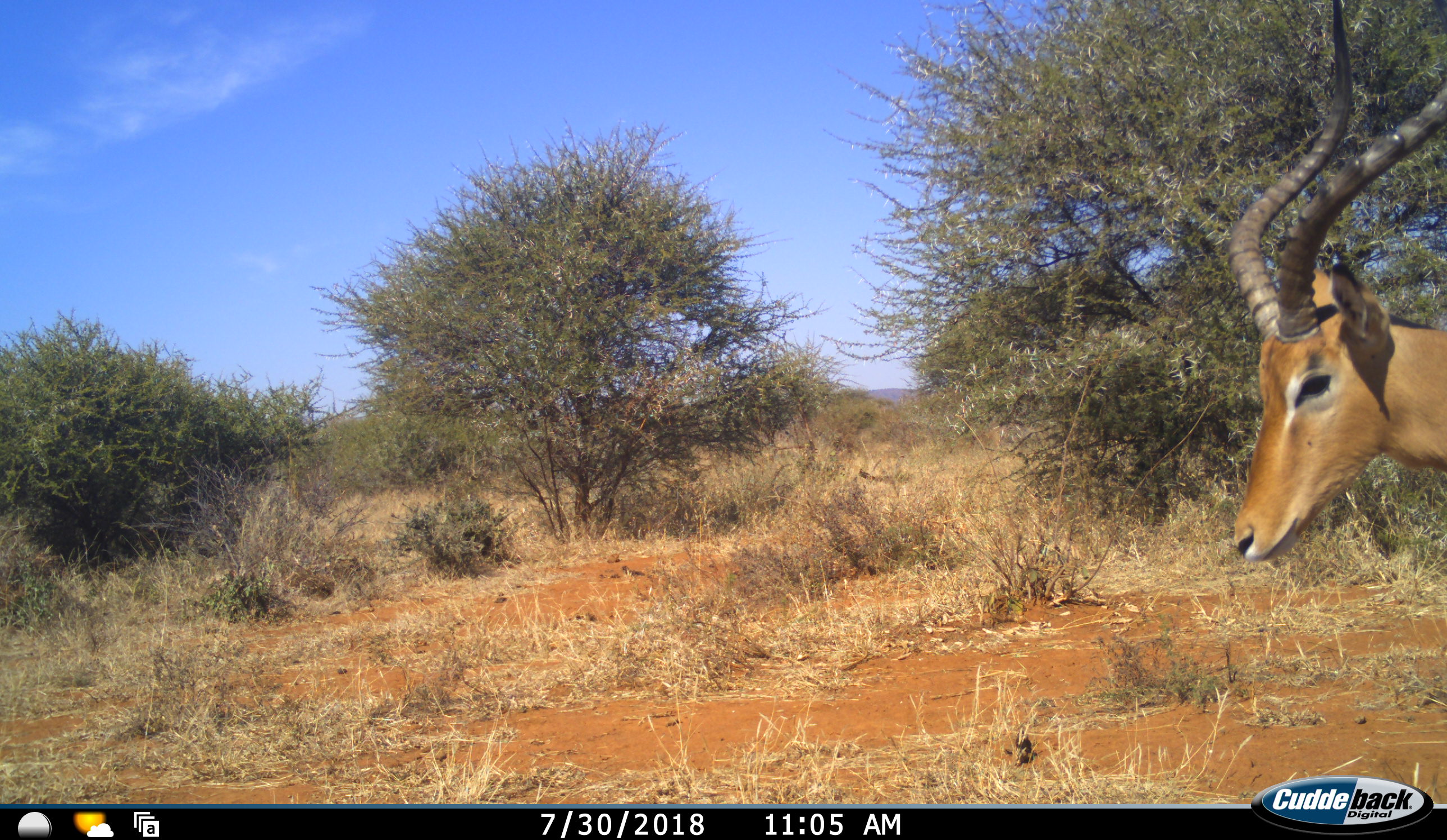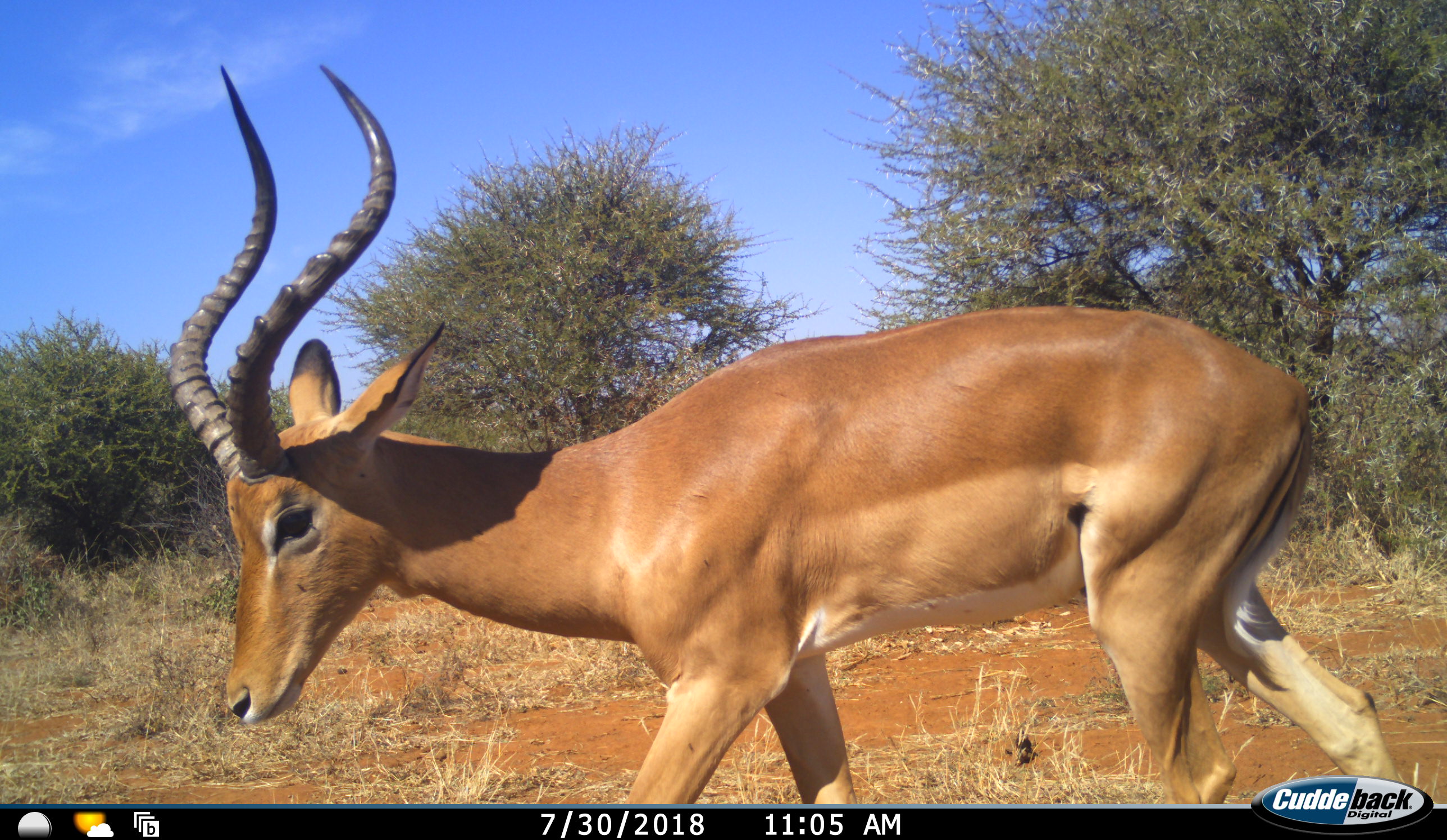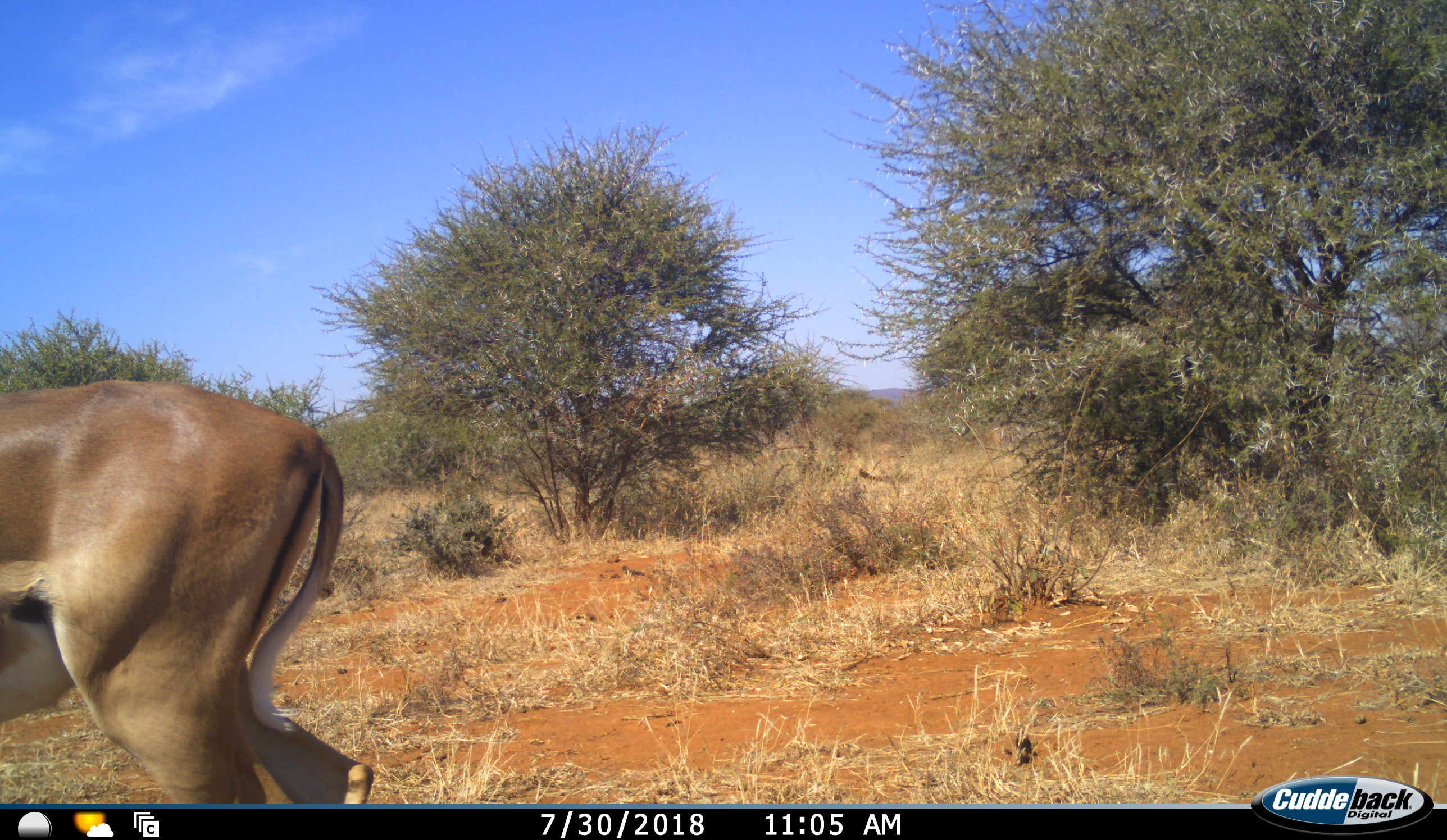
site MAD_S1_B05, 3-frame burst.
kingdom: Animalia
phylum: Chordata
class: Mammalia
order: Artiodactyla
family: Bovidae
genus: Aepyceros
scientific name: Aepyceros melampus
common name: impala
Impala (Aepyceros melampus), count 1. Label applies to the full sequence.